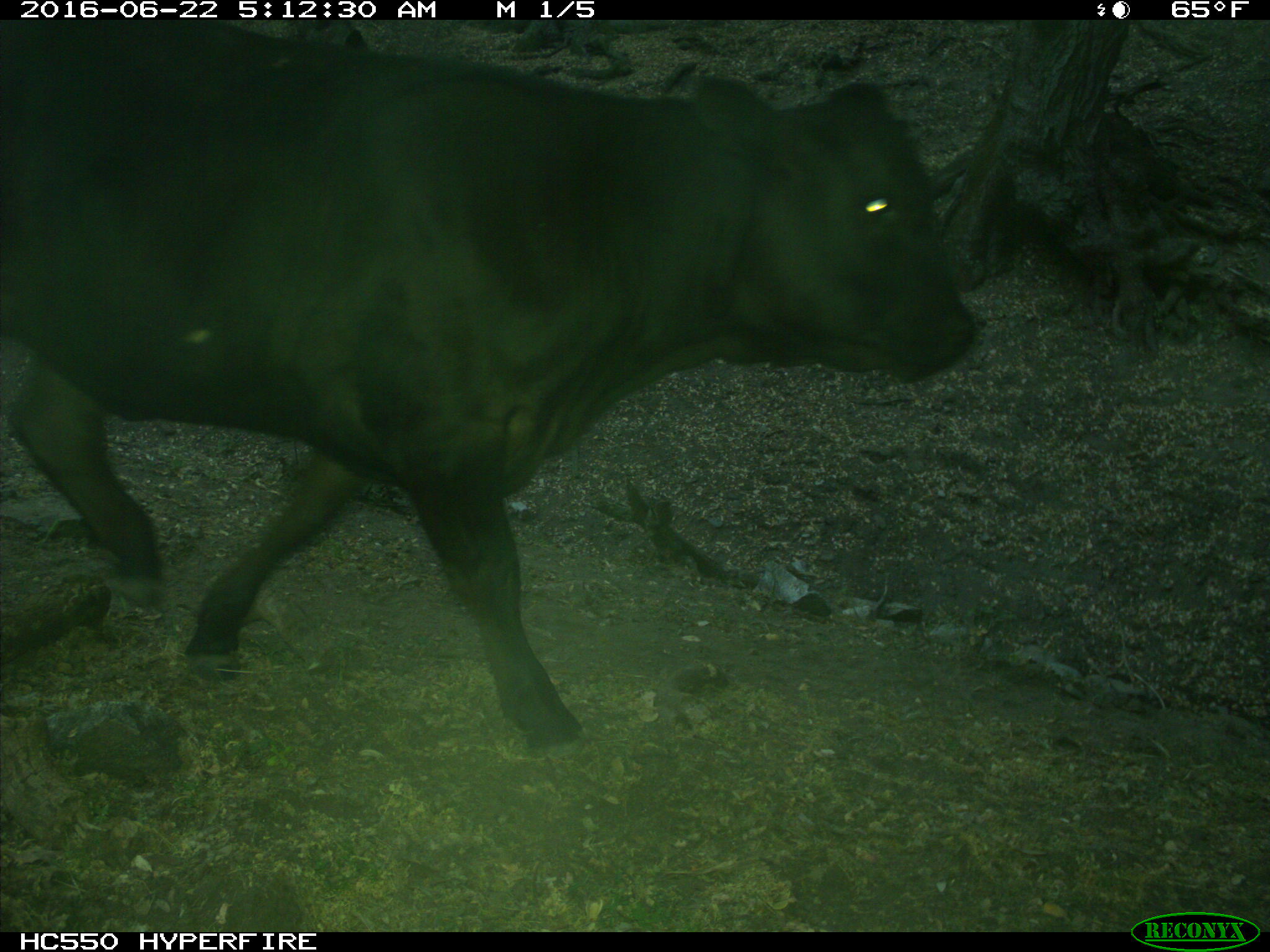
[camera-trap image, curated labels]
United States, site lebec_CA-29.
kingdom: Animalia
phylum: Chordata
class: Mammalia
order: Artiodactyla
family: Bovidae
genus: Bos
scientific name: Bos taurus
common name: domestic cow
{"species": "Bos taurus (domestic cow)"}